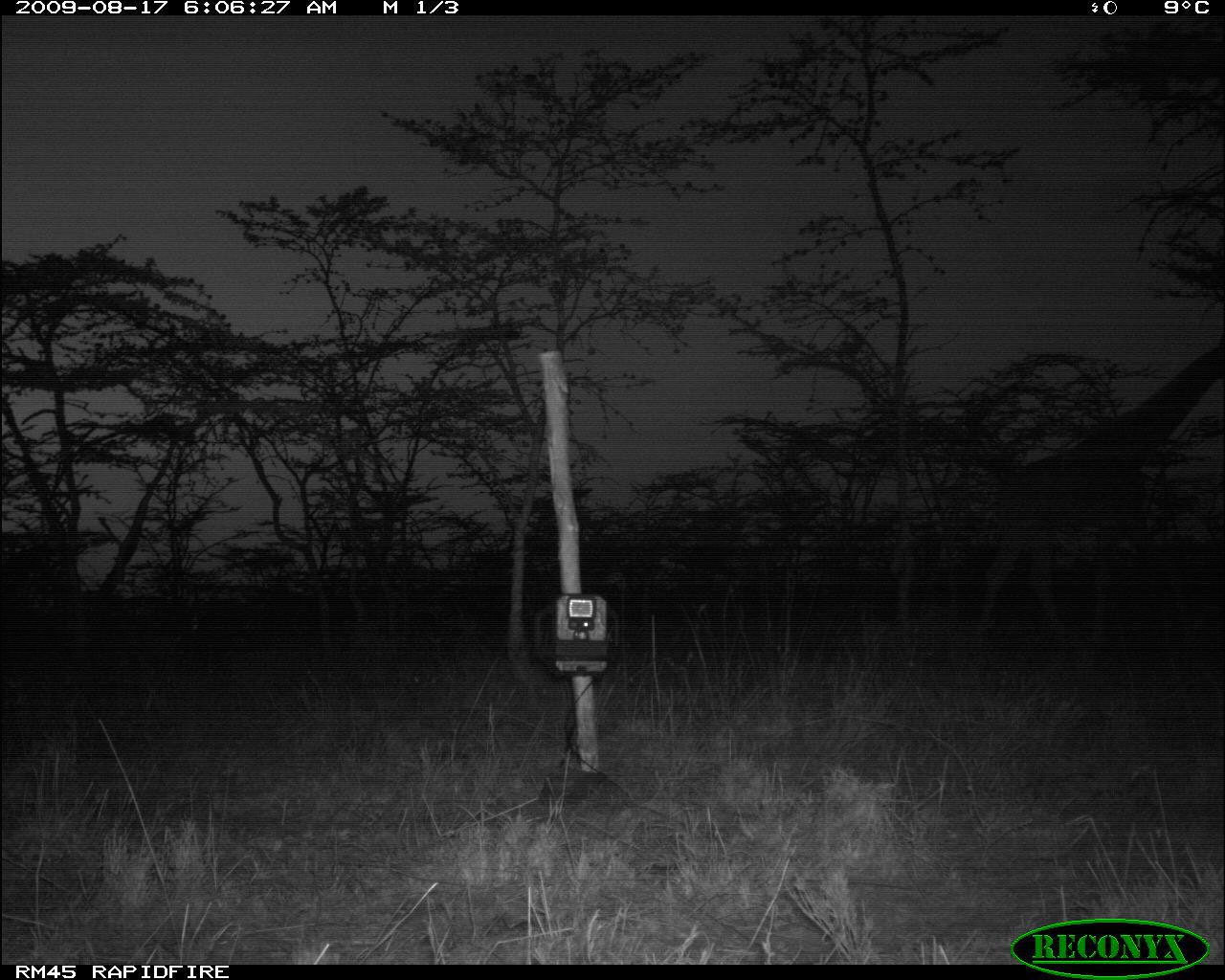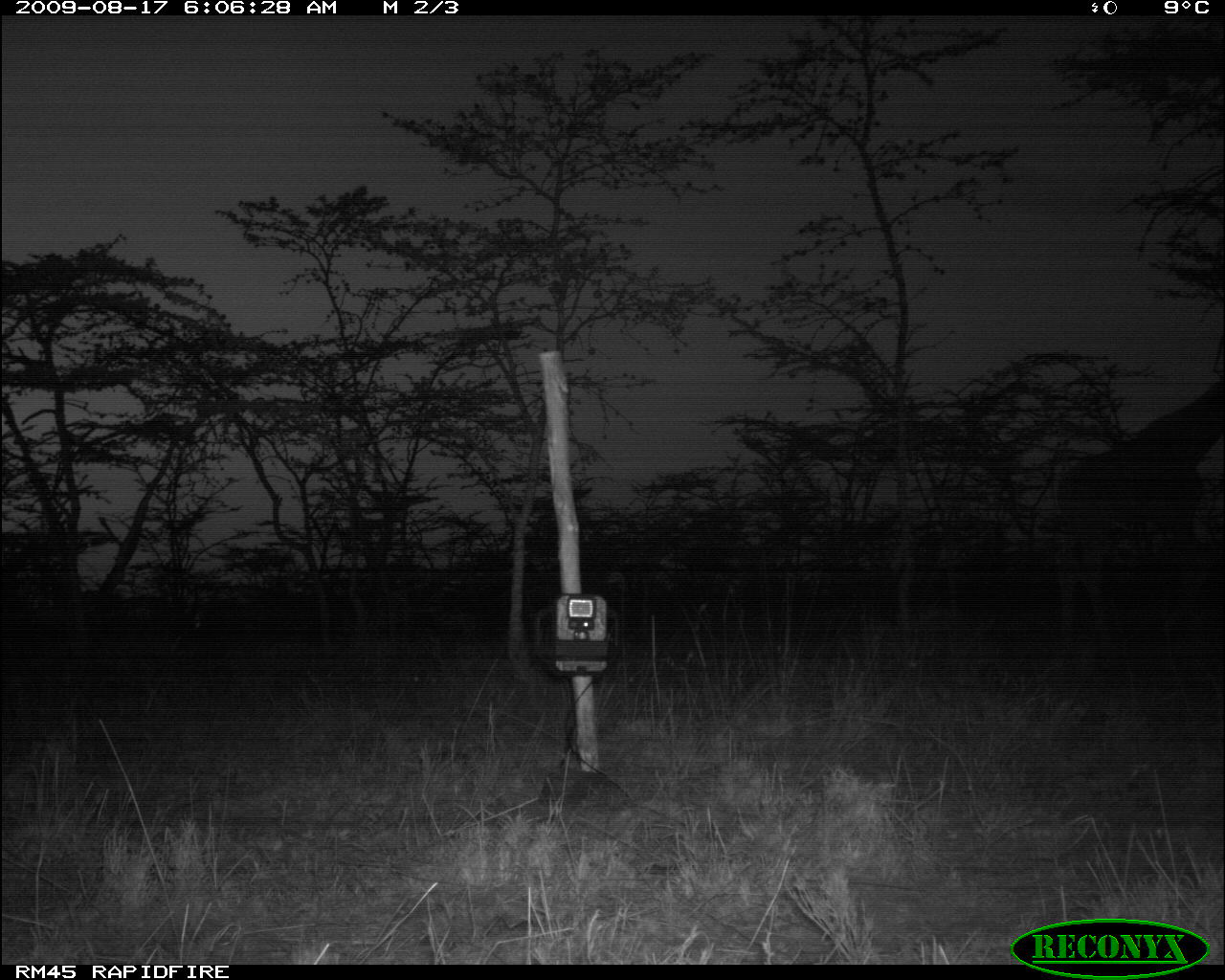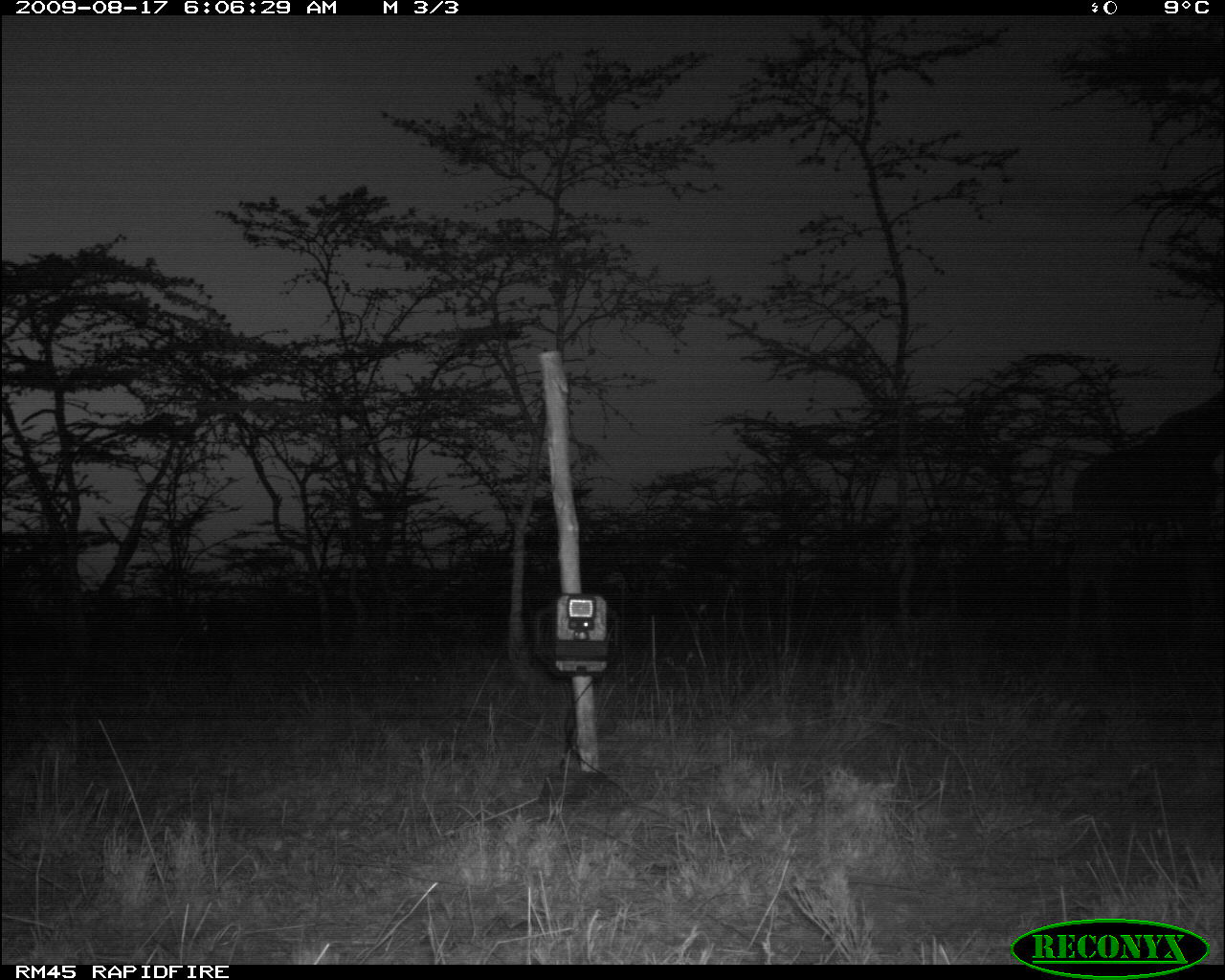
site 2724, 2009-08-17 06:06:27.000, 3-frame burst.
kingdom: Animalia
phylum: Chordata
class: Mammalia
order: Artiodactyla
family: Giraffidae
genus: Giraffa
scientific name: Giraffa camelopardalis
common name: giraffe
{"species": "Giraffa camelopardalis (giraffe)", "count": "1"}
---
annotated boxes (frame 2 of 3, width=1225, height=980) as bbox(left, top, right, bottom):
giraffa camelopardalis: bbox(1054, 381, 1222, 642)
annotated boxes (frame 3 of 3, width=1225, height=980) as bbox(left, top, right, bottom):
giraffa camelopardalis: bbox(1044, 381, 1219, 722)